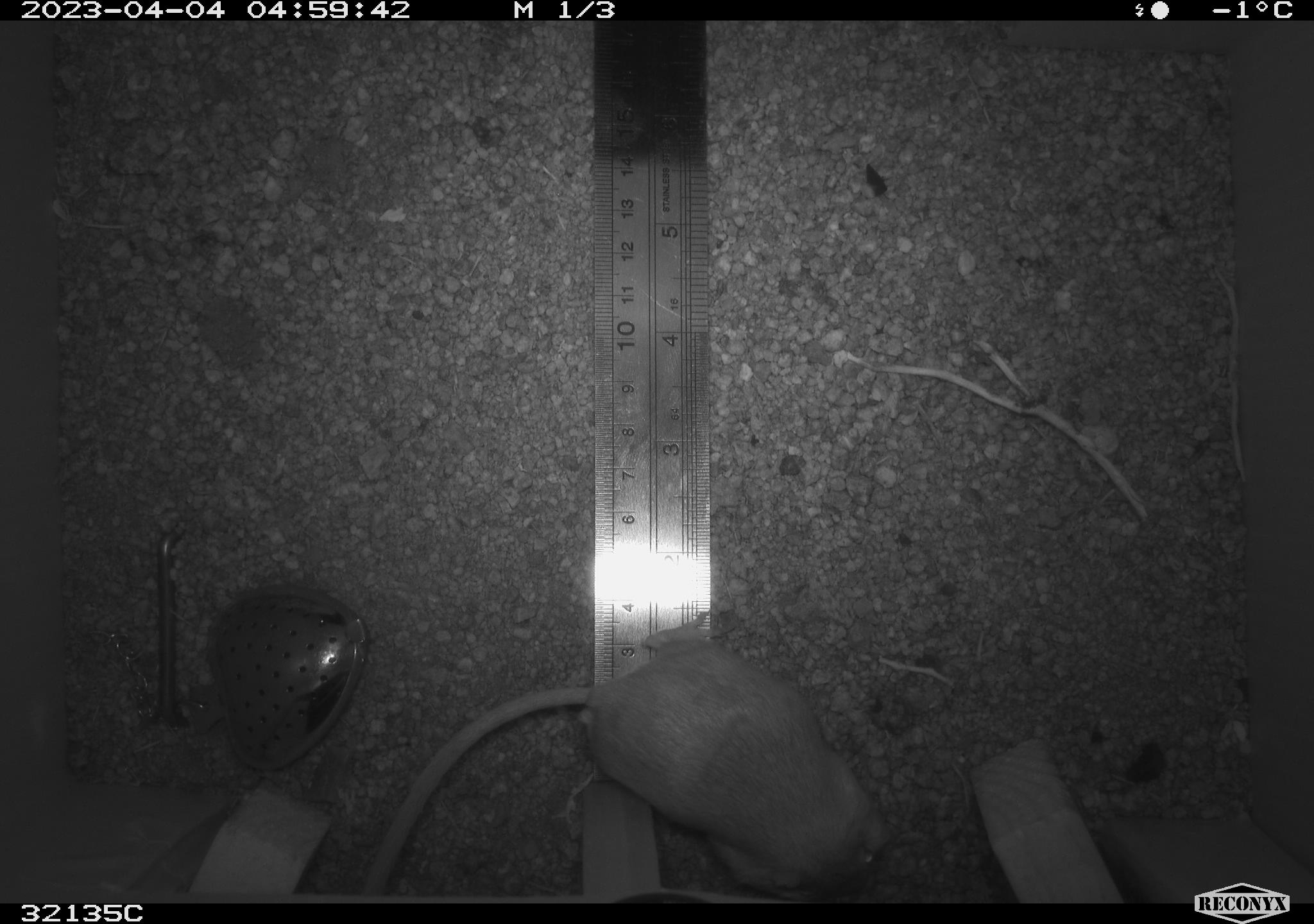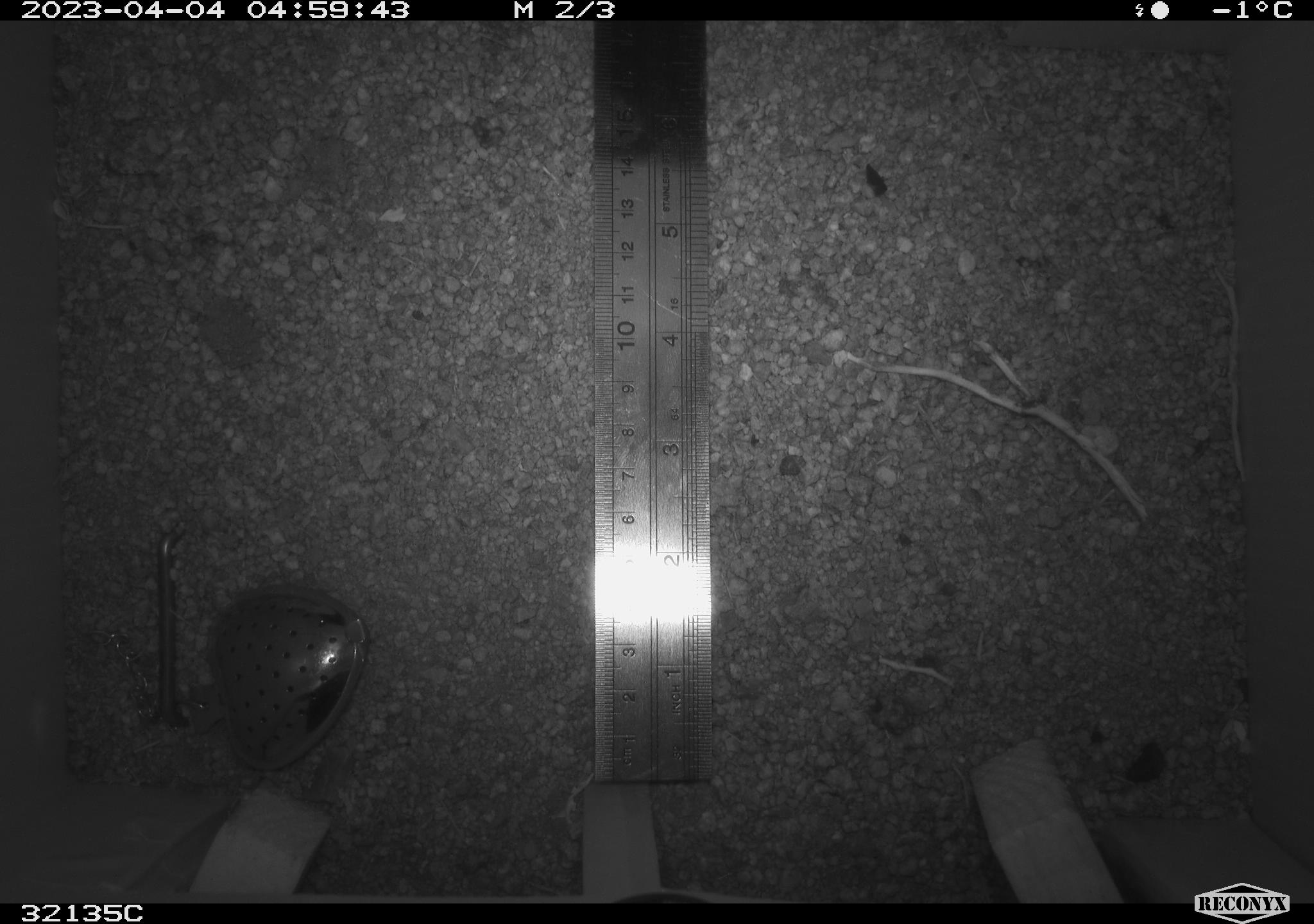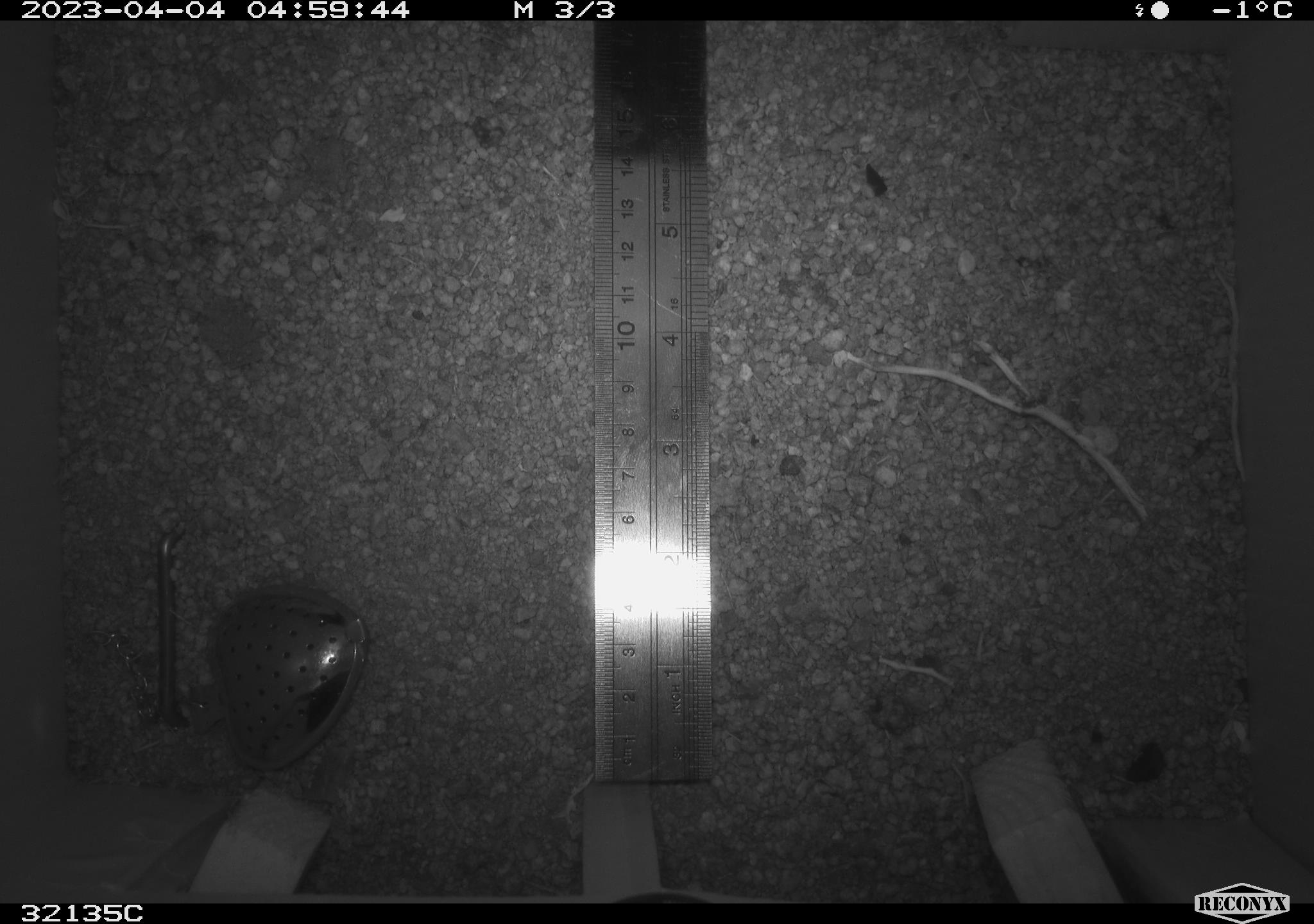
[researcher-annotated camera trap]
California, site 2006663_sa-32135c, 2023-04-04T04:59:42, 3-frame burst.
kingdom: Animalia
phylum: Chordata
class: Mammalia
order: Rodentia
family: Heteromyidae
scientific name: Heteromyidae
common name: kangaroo rats and pocket mice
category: heteromyidae family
Heteromyidae family (kangaroo rats and pocket mice) (Heteromyidae).